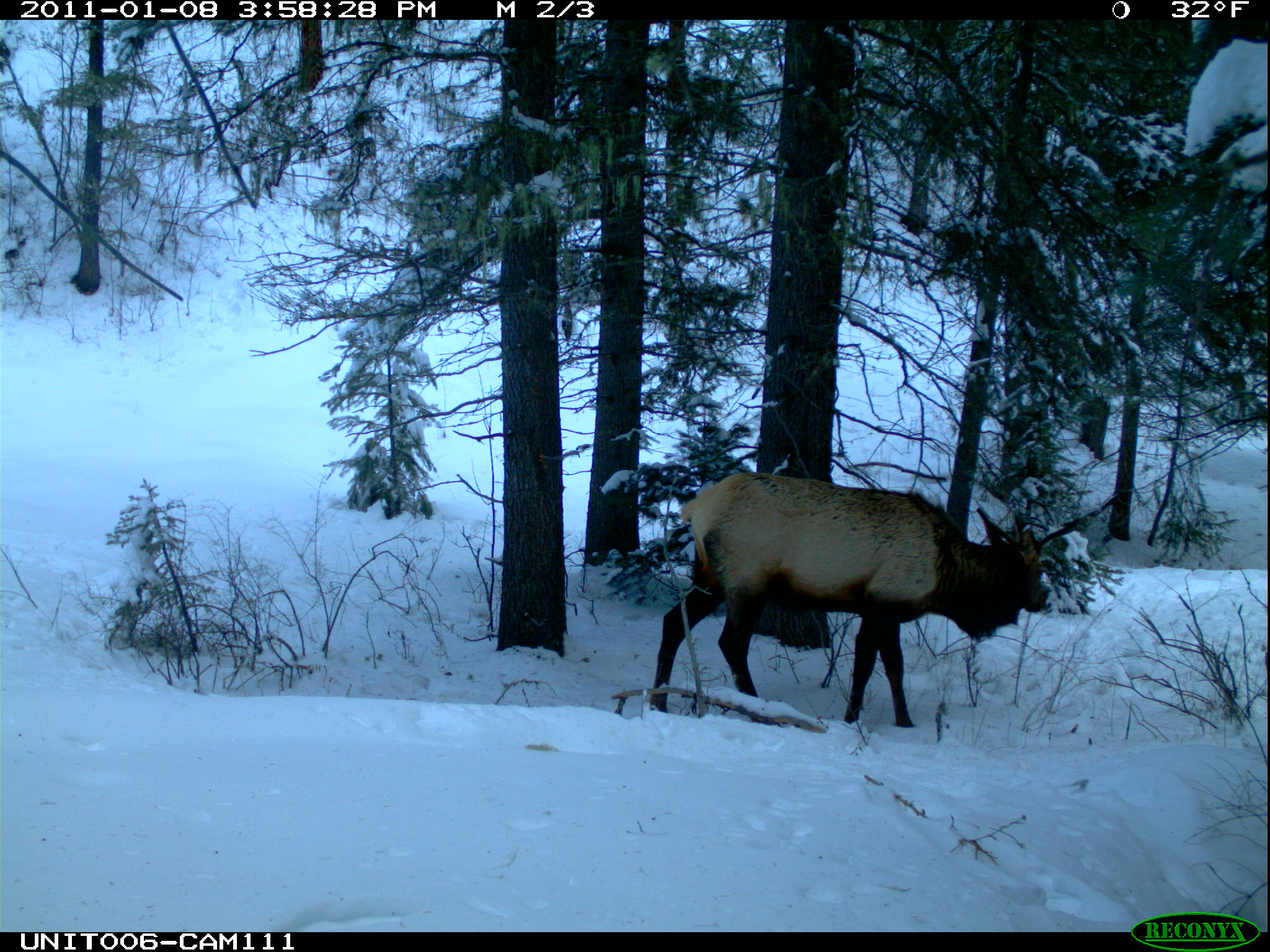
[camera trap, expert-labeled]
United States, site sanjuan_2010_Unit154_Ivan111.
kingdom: Animalia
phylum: Chordata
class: Mammalia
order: Artiodactyla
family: Cervidae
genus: Cervus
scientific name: Cervus elaphus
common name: red deer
Cervus elaphus (red deer).